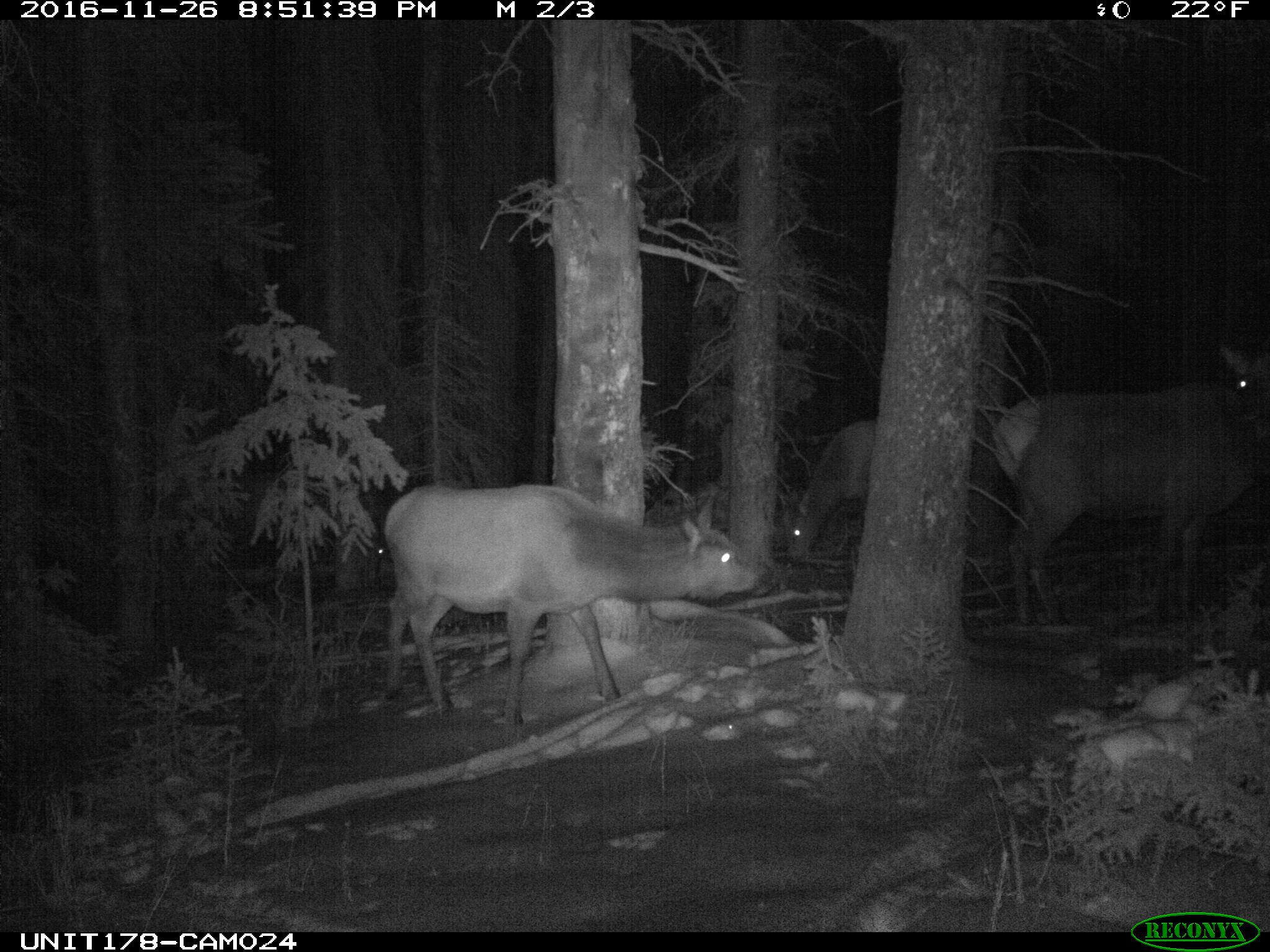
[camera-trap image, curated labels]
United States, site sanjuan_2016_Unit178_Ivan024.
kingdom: Animalia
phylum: Chordata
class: Mammalia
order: Artiodactyla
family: Cervidae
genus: Cervus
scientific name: Cervus elaphus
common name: red deer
Cervus elaphus (red deer).